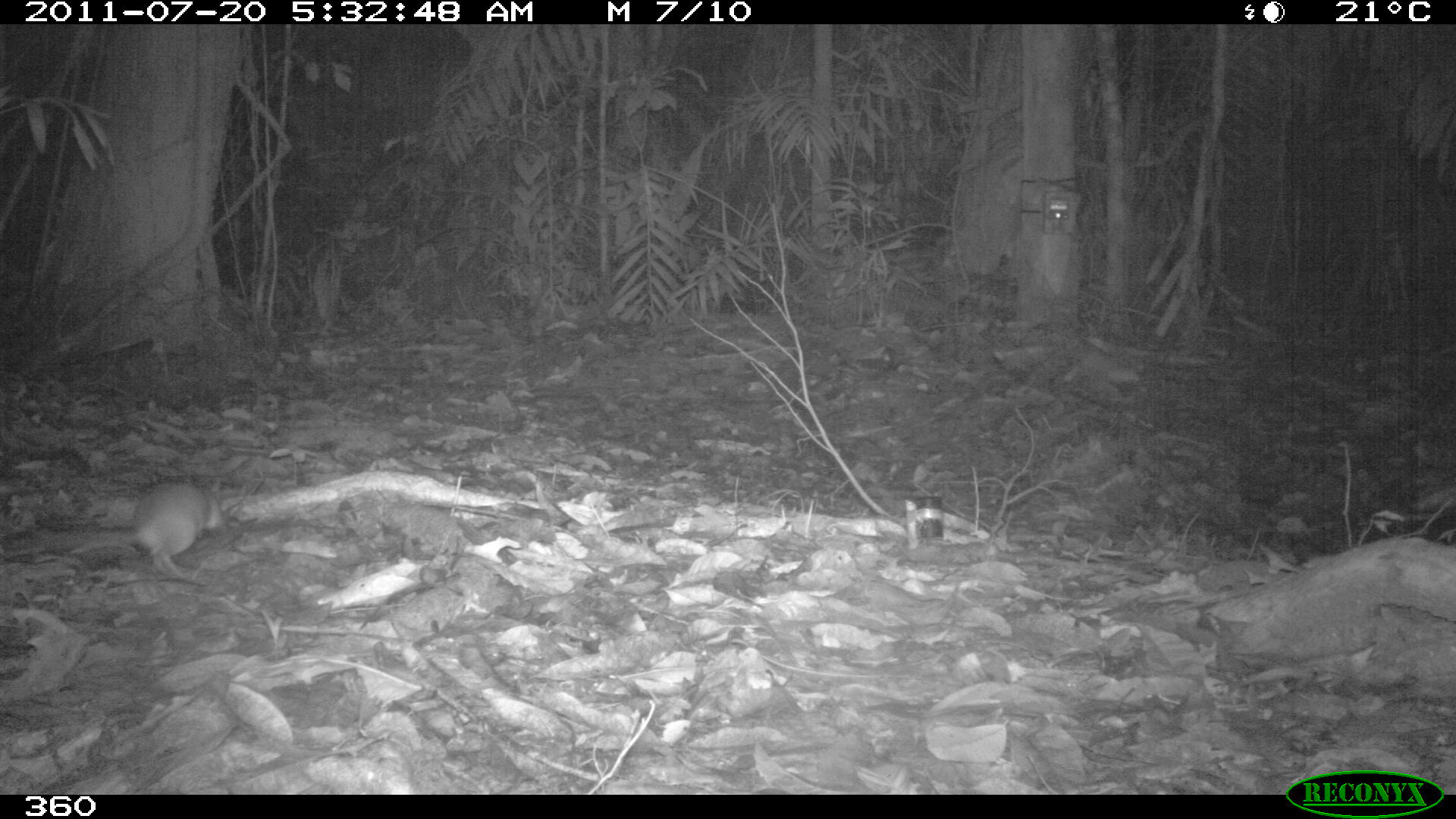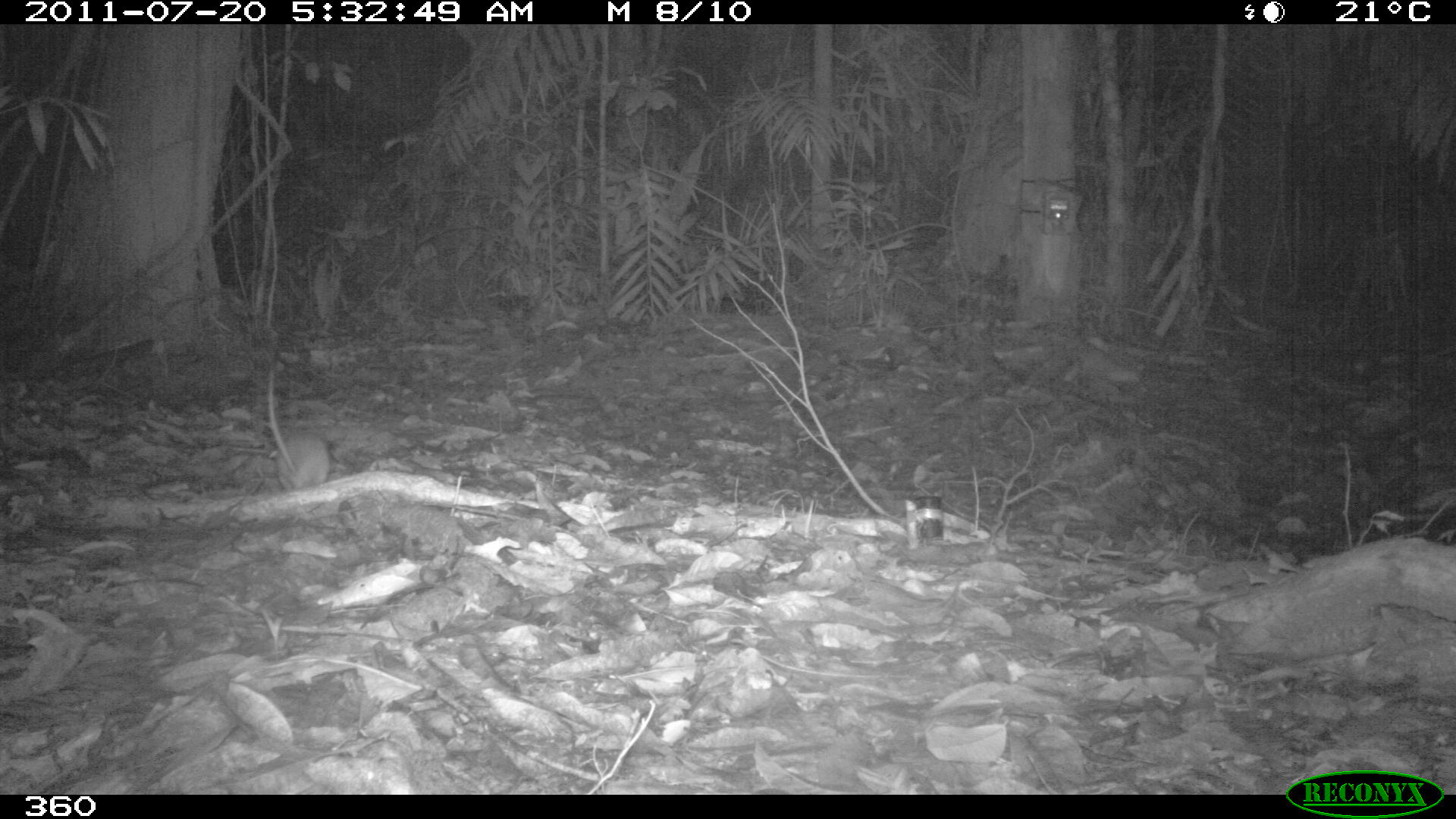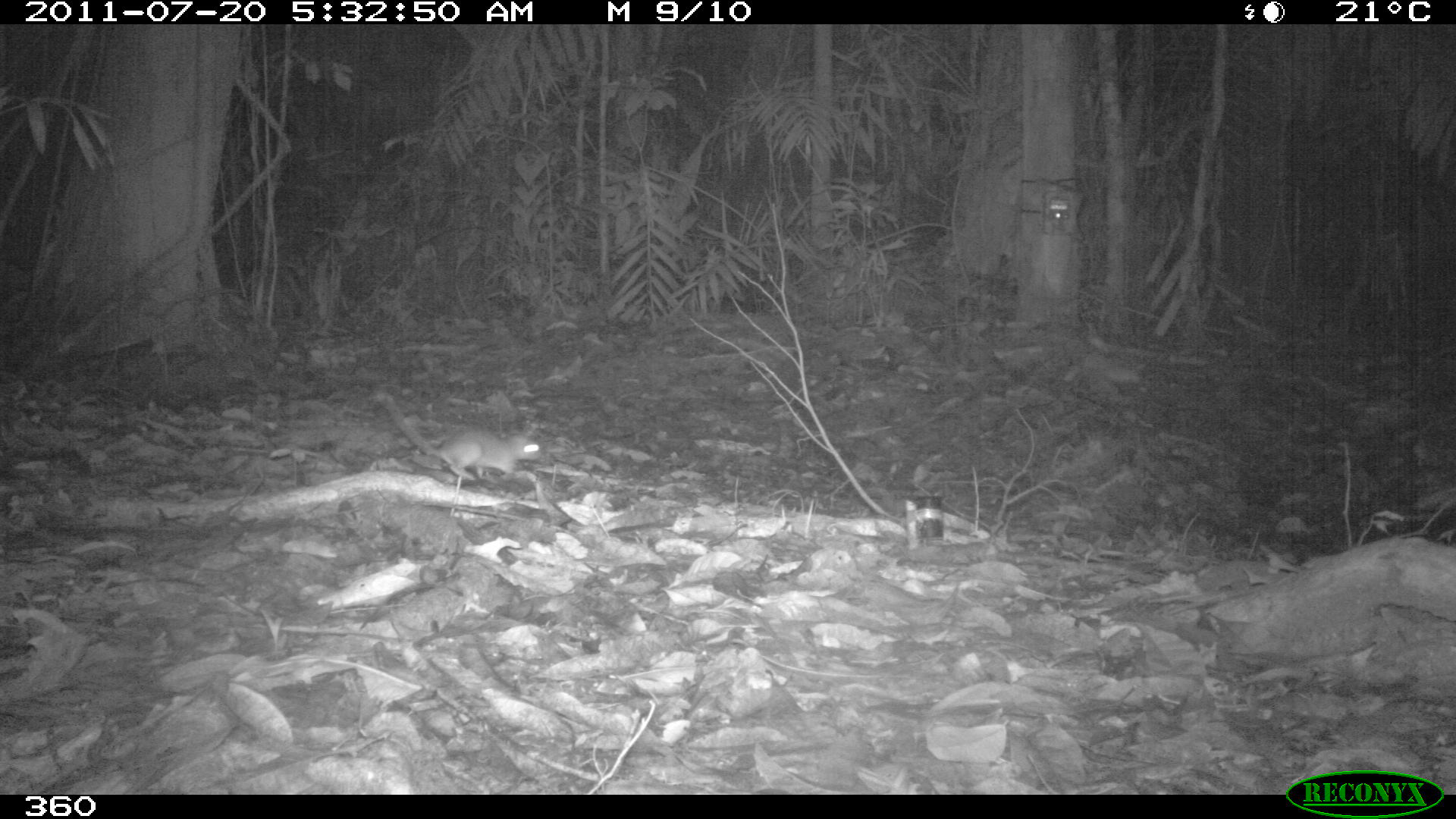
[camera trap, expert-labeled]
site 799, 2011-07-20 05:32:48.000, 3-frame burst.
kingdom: Animalia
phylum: Chordata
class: Mammalia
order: Rodentia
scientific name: Rodentia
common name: rodents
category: unknown rodent